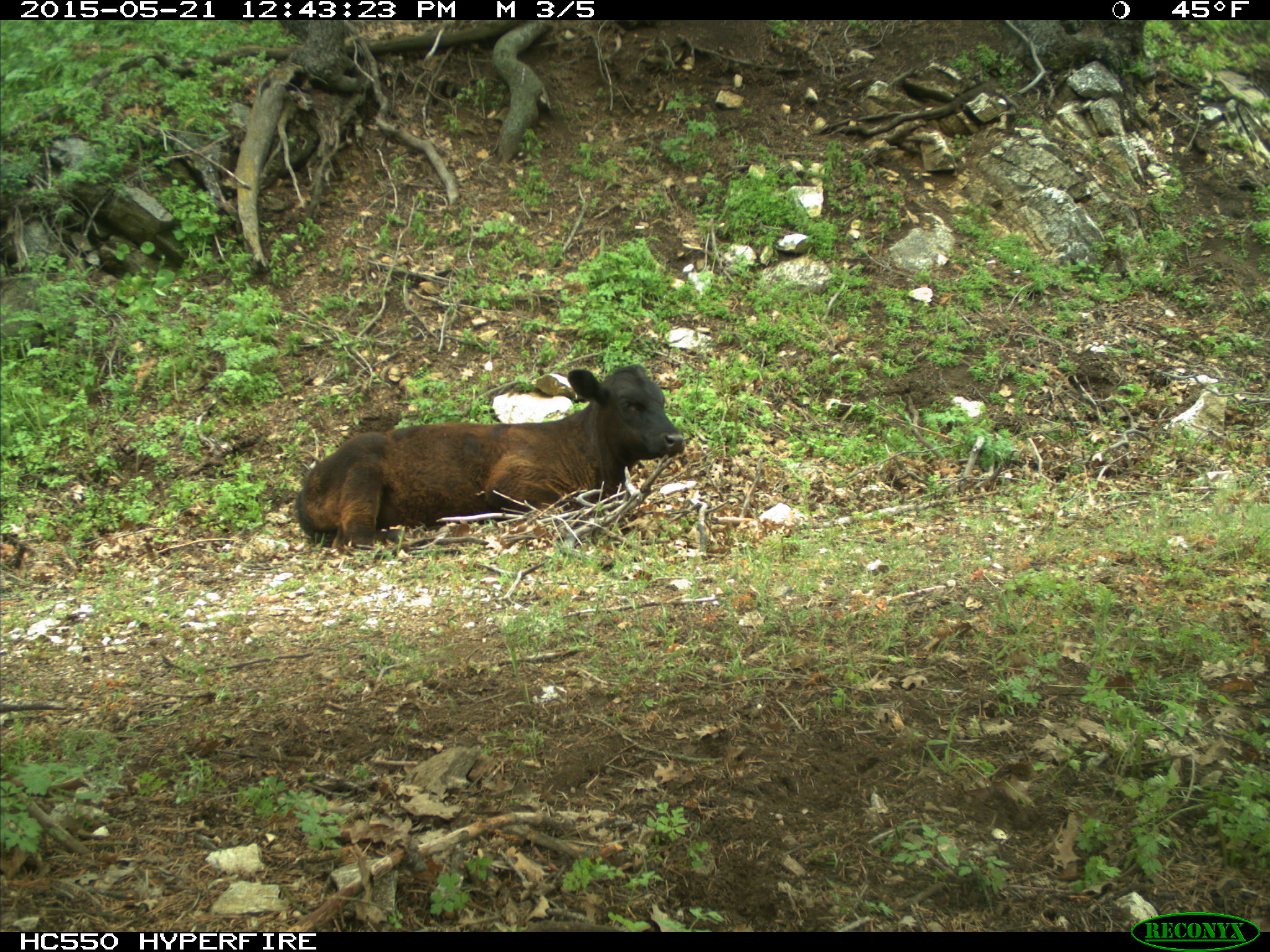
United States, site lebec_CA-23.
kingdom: Animalia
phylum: Chordata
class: Mammalia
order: Artiodactyla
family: Bovidae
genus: Bos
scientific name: Bos taurus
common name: domestic cow